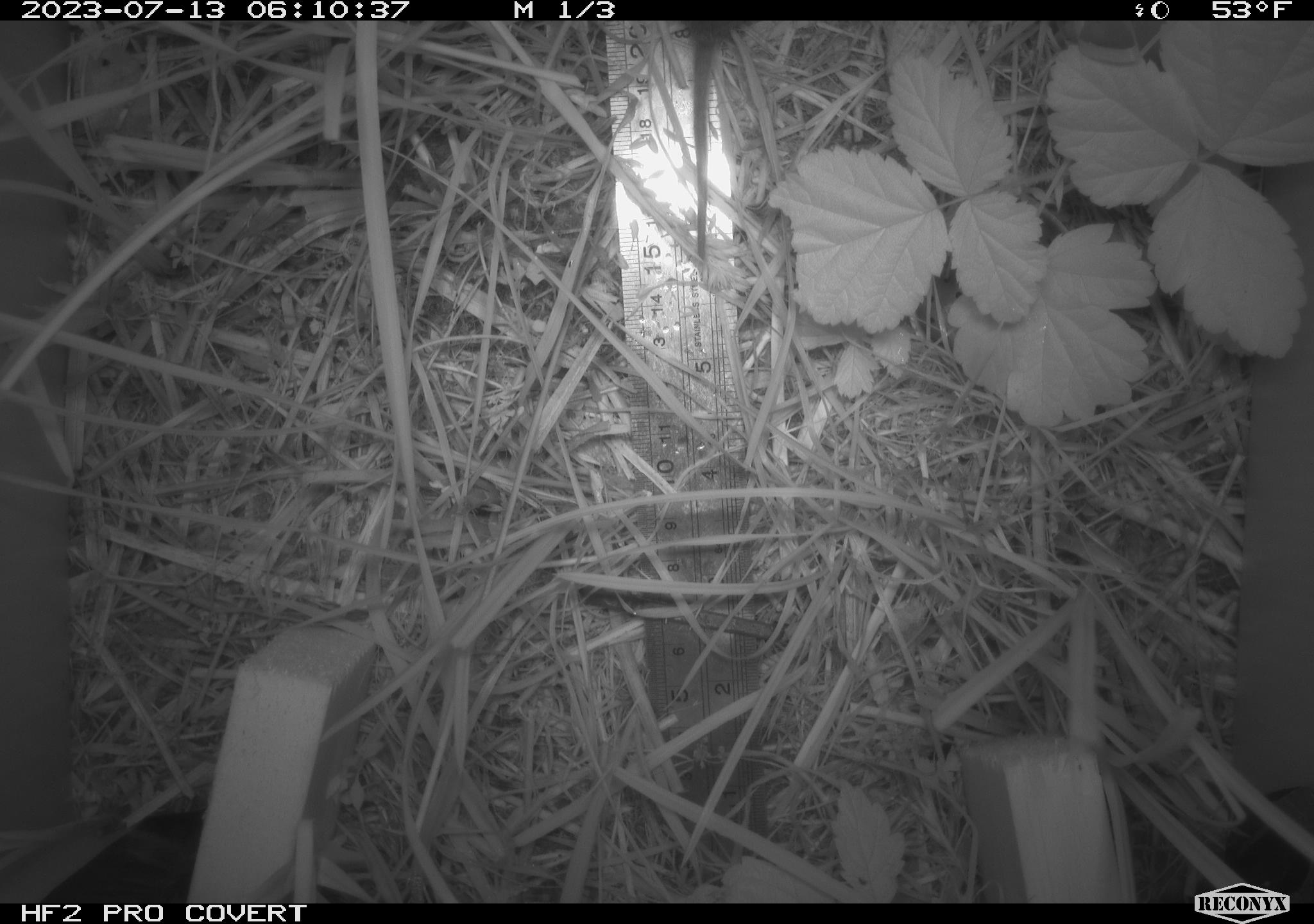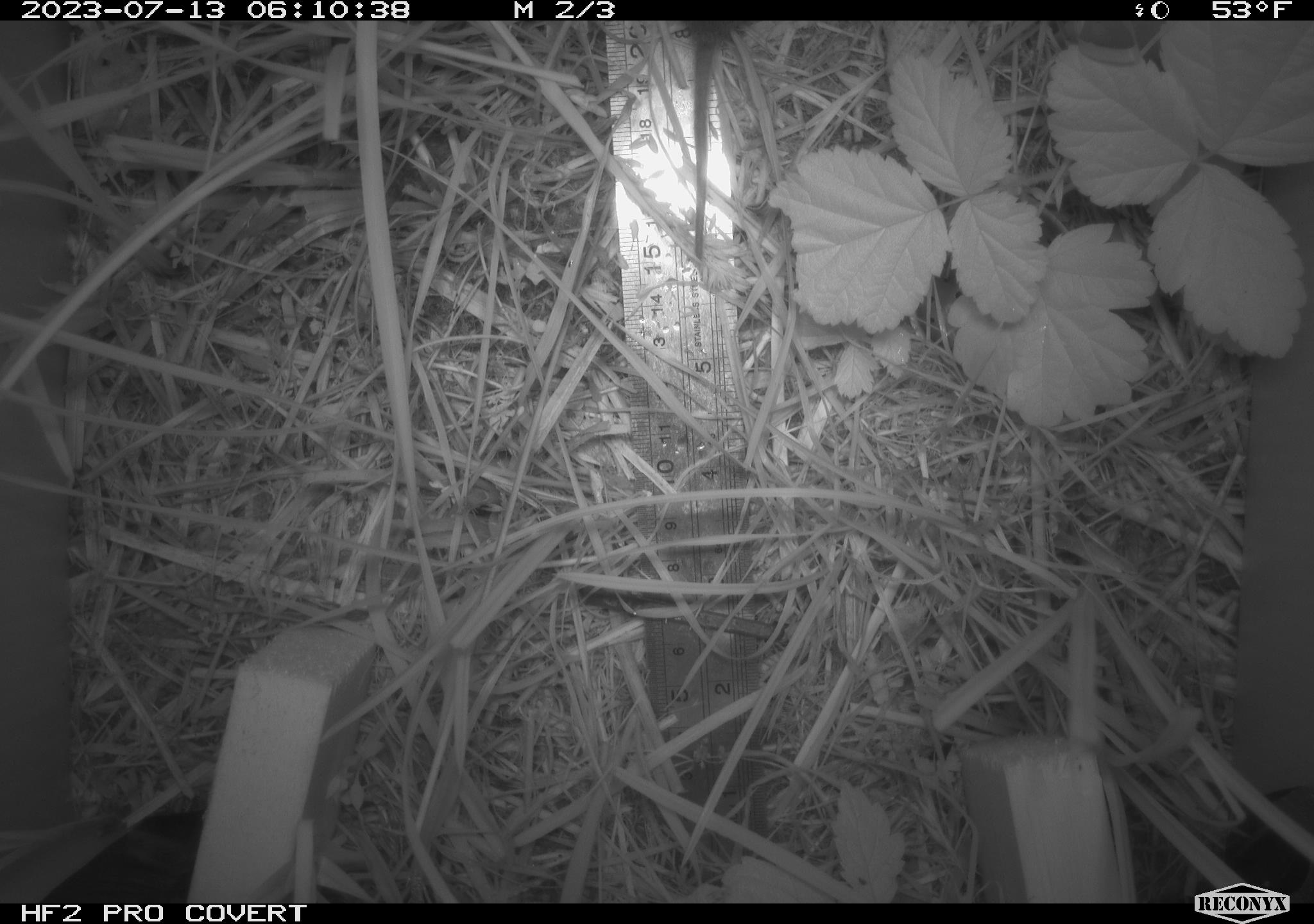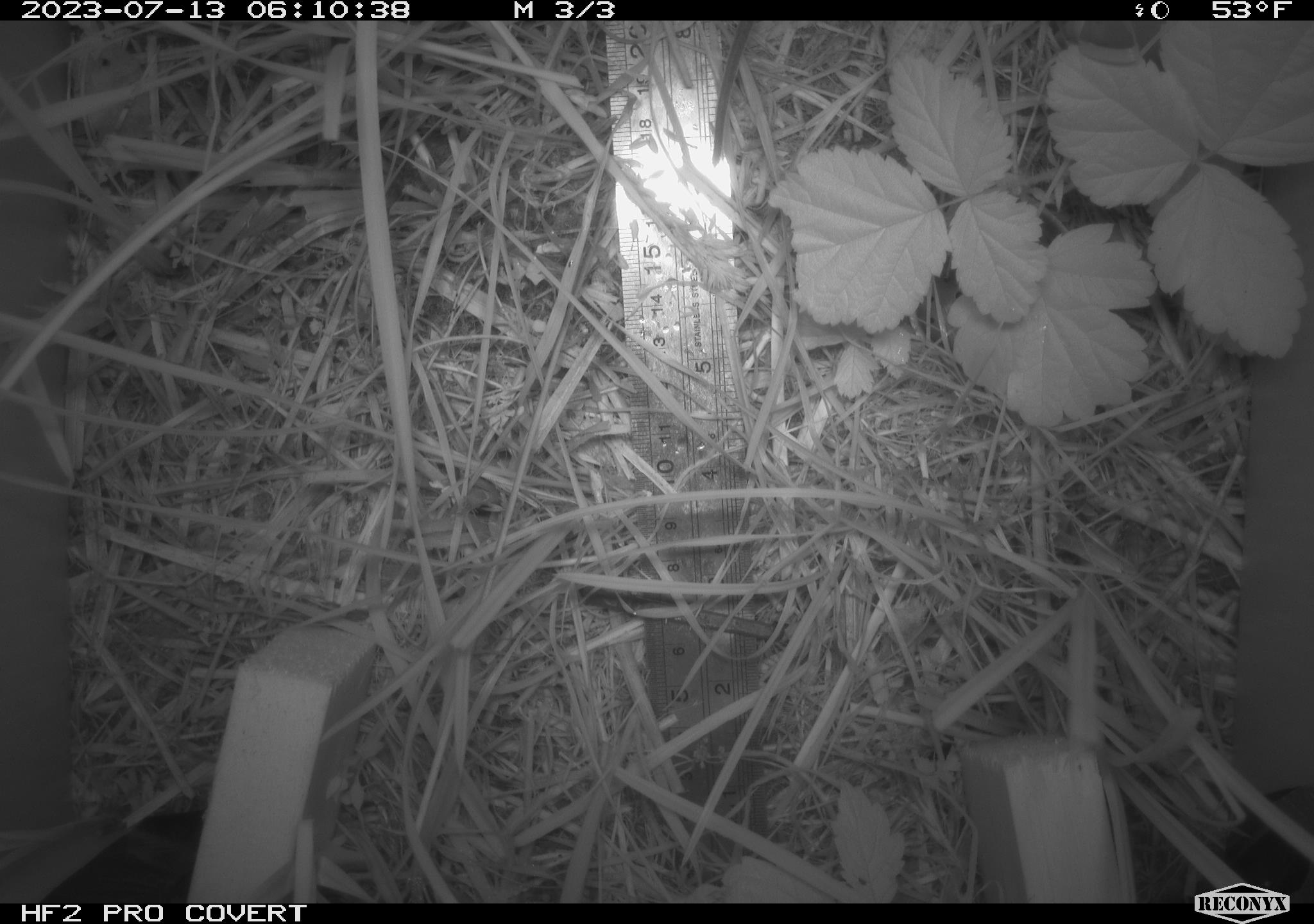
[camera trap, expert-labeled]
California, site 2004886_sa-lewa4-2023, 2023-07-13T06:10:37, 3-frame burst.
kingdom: Animalia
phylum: Chordata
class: Mammalia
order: Rodentia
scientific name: Rodentia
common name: rodent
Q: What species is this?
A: Rodent (Rodentia).